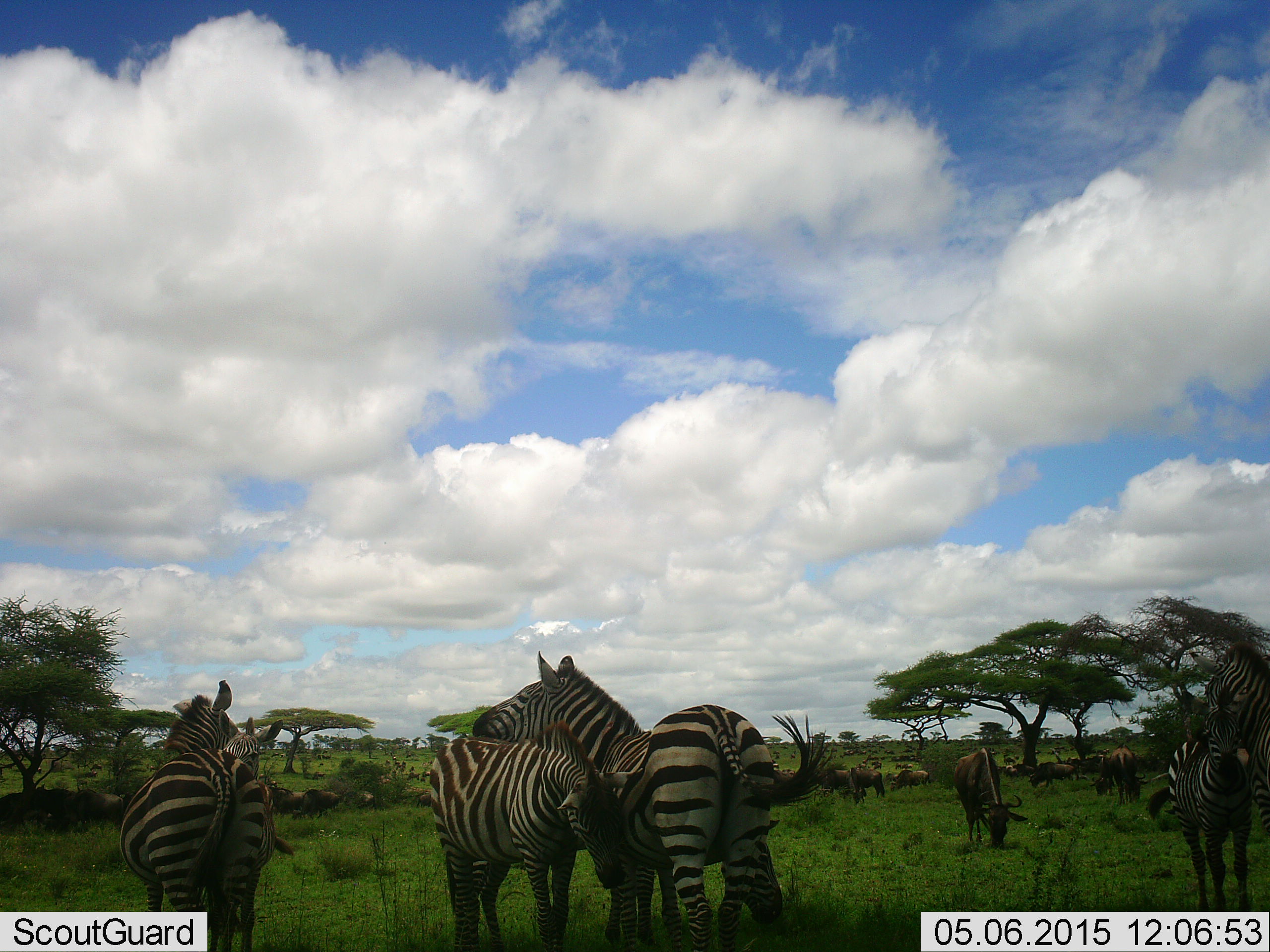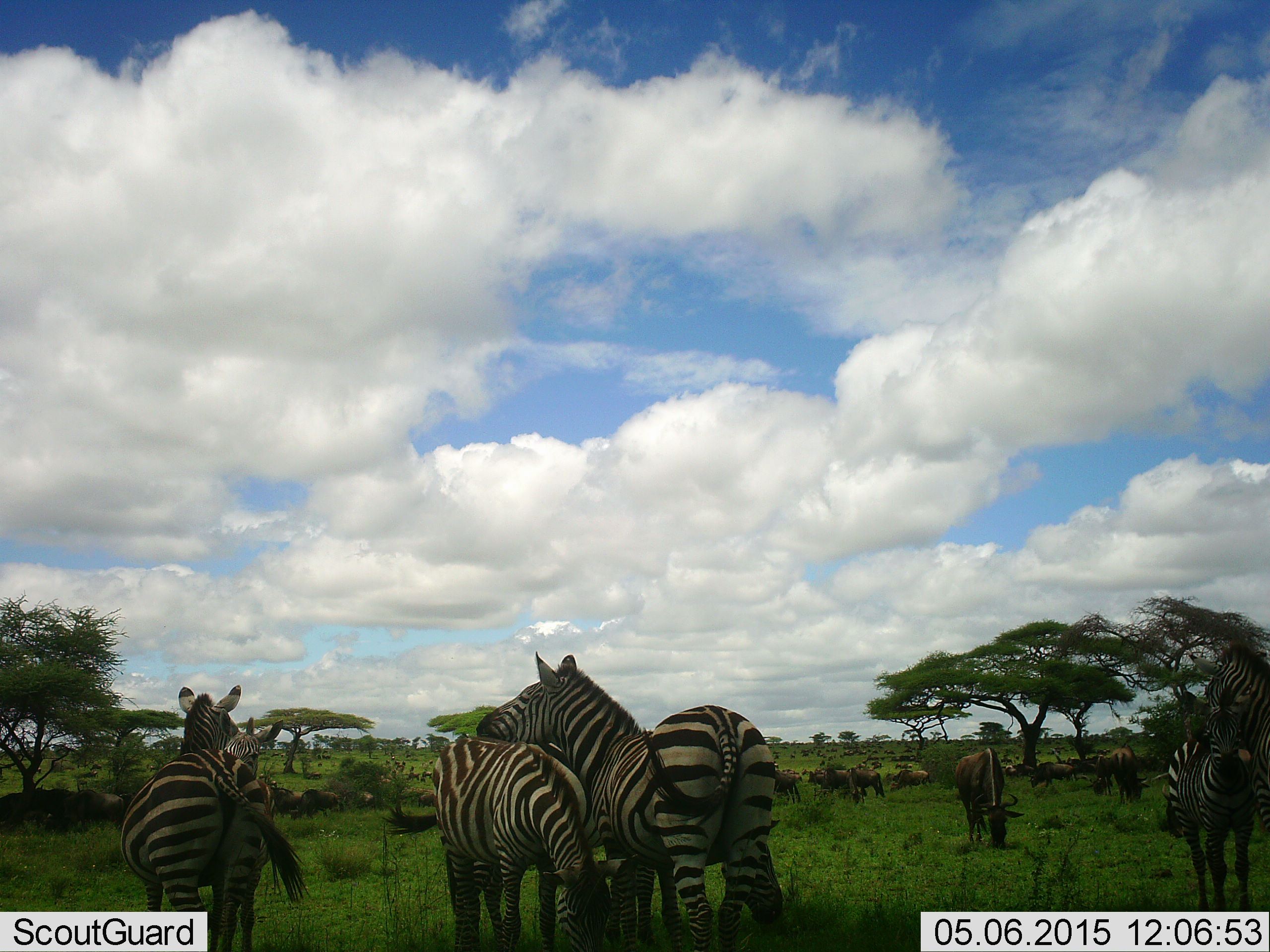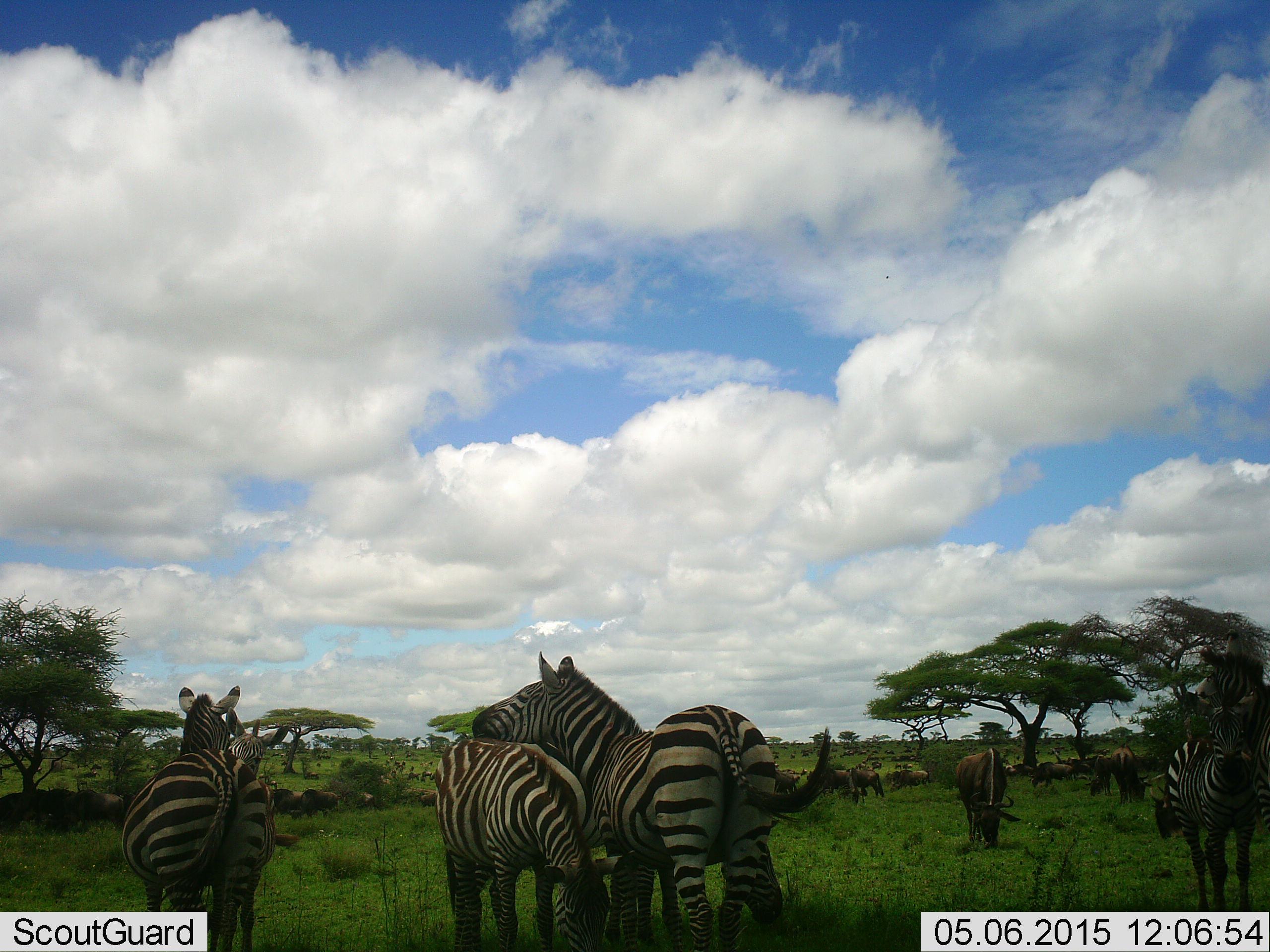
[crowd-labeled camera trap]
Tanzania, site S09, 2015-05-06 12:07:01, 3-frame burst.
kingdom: Animalia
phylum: Chordata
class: Mammalia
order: Artiodactyla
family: Bovidae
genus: Connochaetes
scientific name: Connochaetes taurinus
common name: blue wildebeest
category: wildebeest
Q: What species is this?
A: Wildebeest (blue wildebeest) (Connochaetes taurinus).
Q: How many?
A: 11-50.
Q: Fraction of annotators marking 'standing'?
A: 40%.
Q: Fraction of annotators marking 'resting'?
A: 30%.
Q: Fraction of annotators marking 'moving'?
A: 20%.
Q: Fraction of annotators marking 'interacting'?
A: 0%.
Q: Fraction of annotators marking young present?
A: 0%.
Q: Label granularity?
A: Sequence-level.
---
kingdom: Animalia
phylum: Chordata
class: Mammalia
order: Perissodactyla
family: Equidae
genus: Equus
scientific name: Equus quagga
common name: plains zebra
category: zebra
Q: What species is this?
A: Zebra (plains zebra) (Equus quagga).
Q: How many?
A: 6.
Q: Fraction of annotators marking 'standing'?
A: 91%.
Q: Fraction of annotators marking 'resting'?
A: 9%.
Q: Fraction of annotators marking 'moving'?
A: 9%.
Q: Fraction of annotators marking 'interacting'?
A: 73%.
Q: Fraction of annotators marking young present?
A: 18%.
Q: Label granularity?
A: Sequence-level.